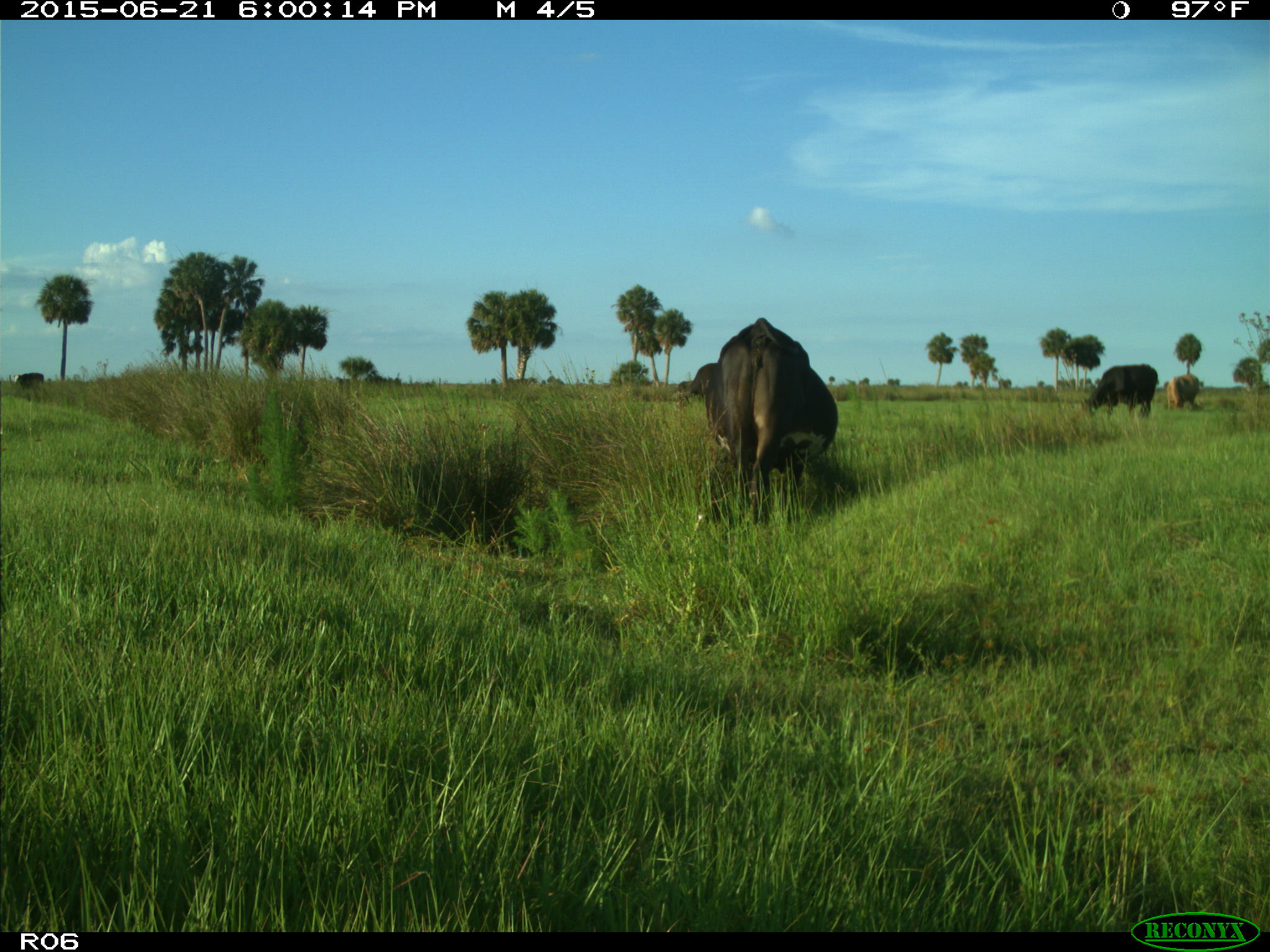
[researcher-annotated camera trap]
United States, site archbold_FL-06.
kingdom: Animalia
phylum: Chordata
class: Mammalia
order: Artiodactyla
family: Bovidae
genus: Bos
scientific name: Bos taurus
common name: domestic cow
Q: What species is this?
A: Bos taurus (domestic cow).